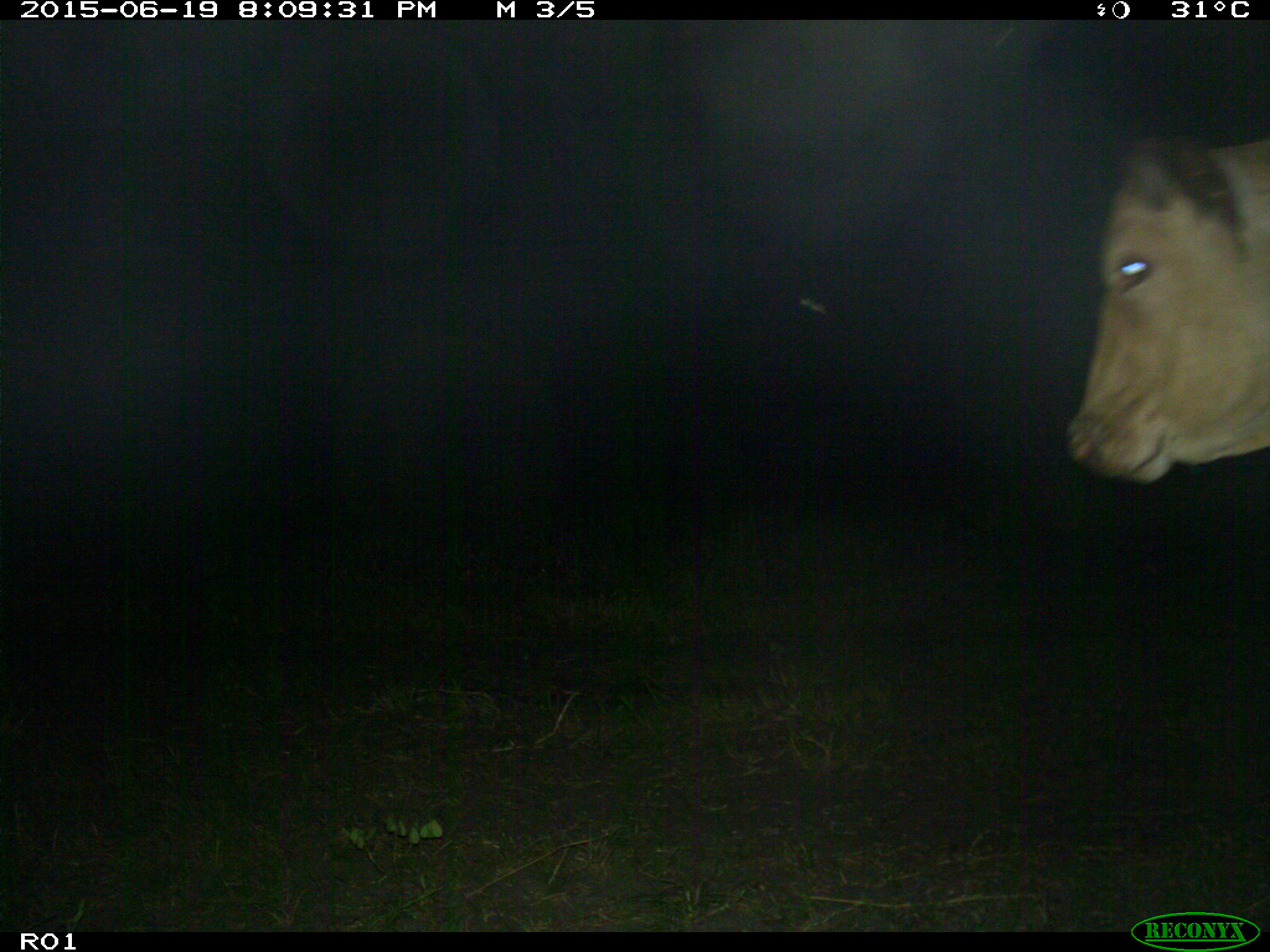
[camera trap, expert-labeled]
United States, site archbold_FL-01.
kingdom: Animalia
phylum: Chordata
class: Mammalia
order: Artiodactyla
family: Bovidae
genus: Bos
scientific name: Bos taurus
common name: domestic cow